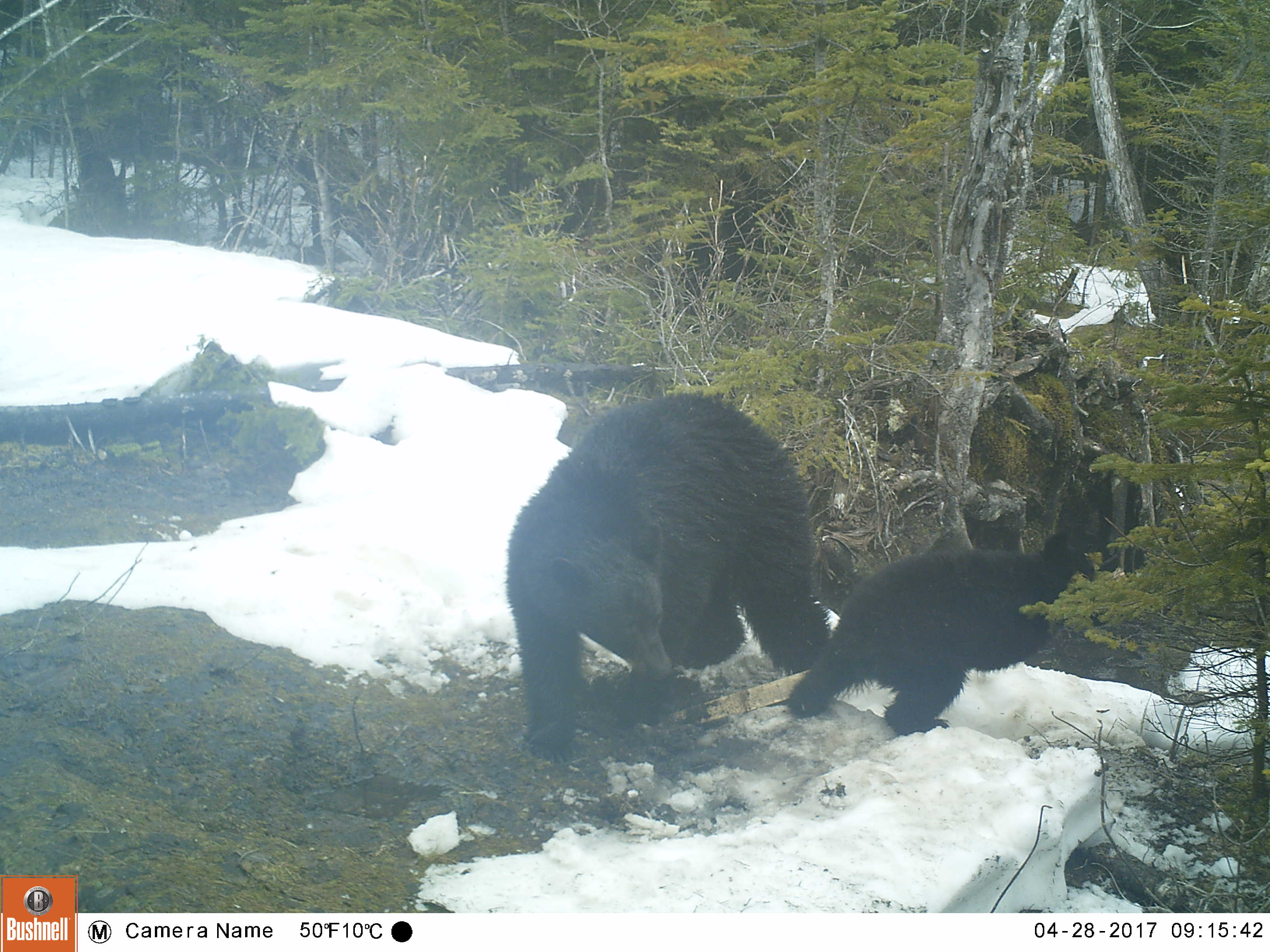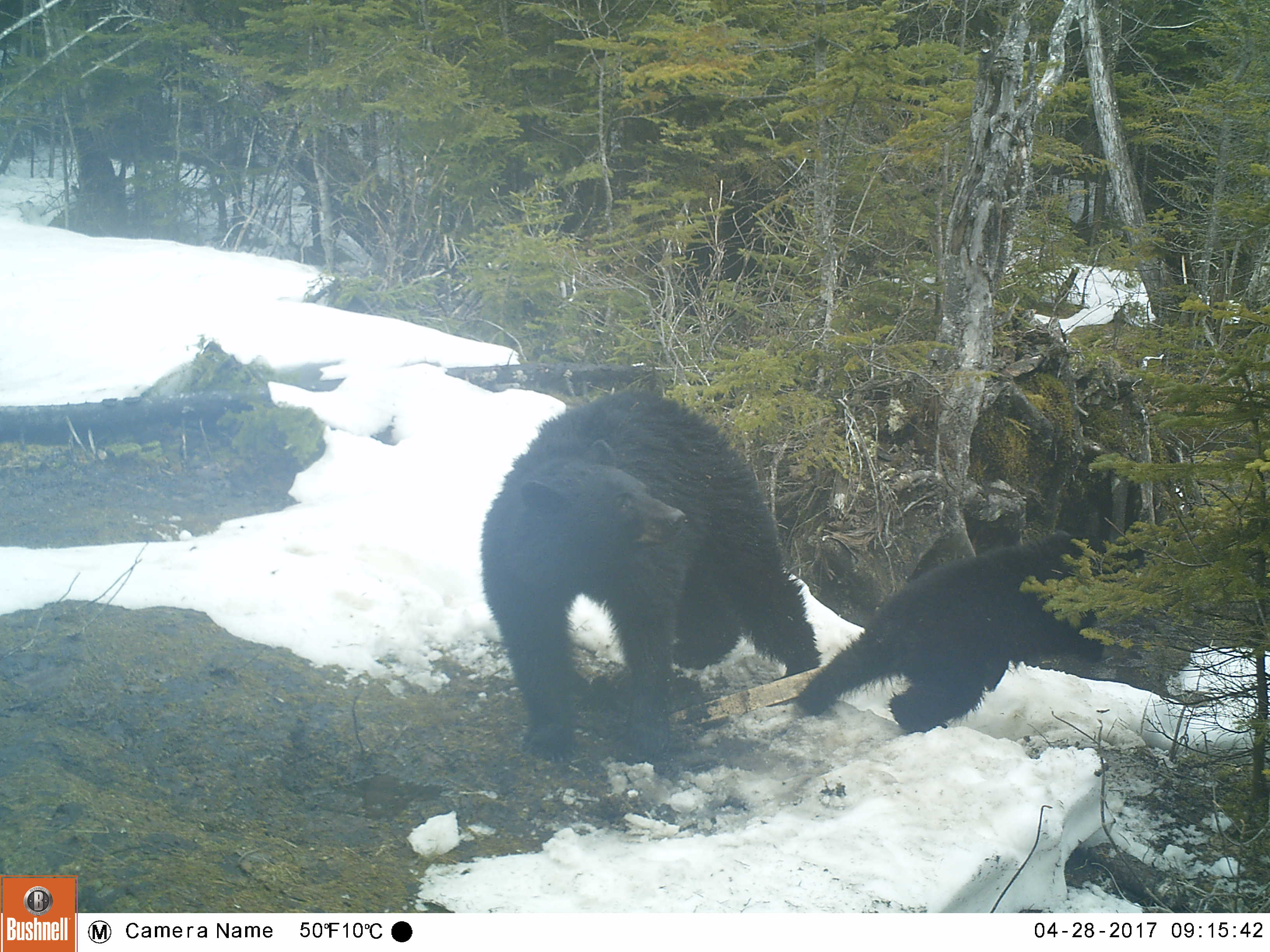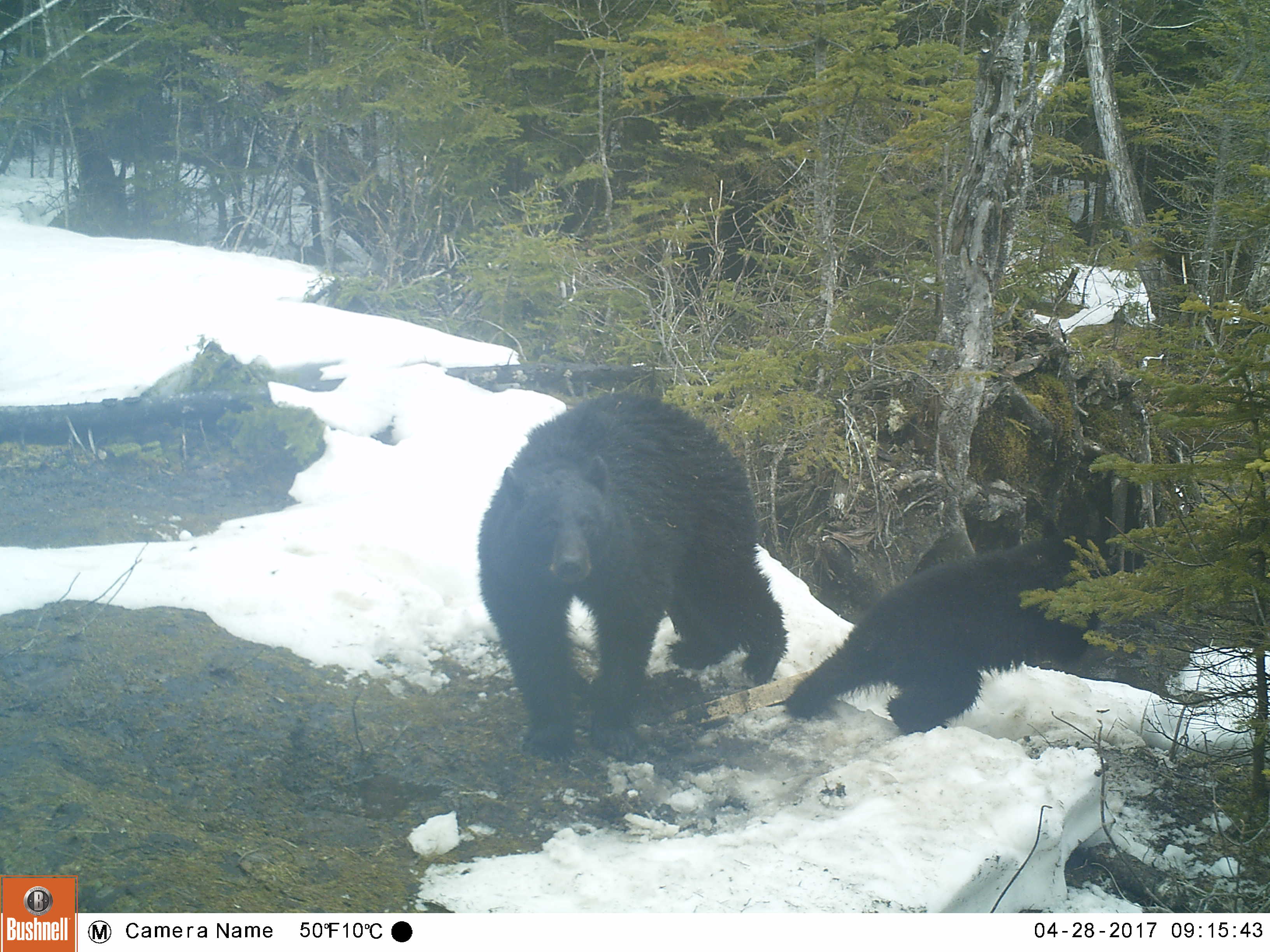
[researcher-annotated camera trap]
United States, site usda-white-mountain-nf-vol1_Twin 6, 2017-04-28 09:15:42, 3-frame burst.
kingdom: Animalia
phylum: Chordata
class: Mammalia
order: Carnivora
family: Ursidae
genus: Ursus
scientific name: Ursus americanus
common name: black bear